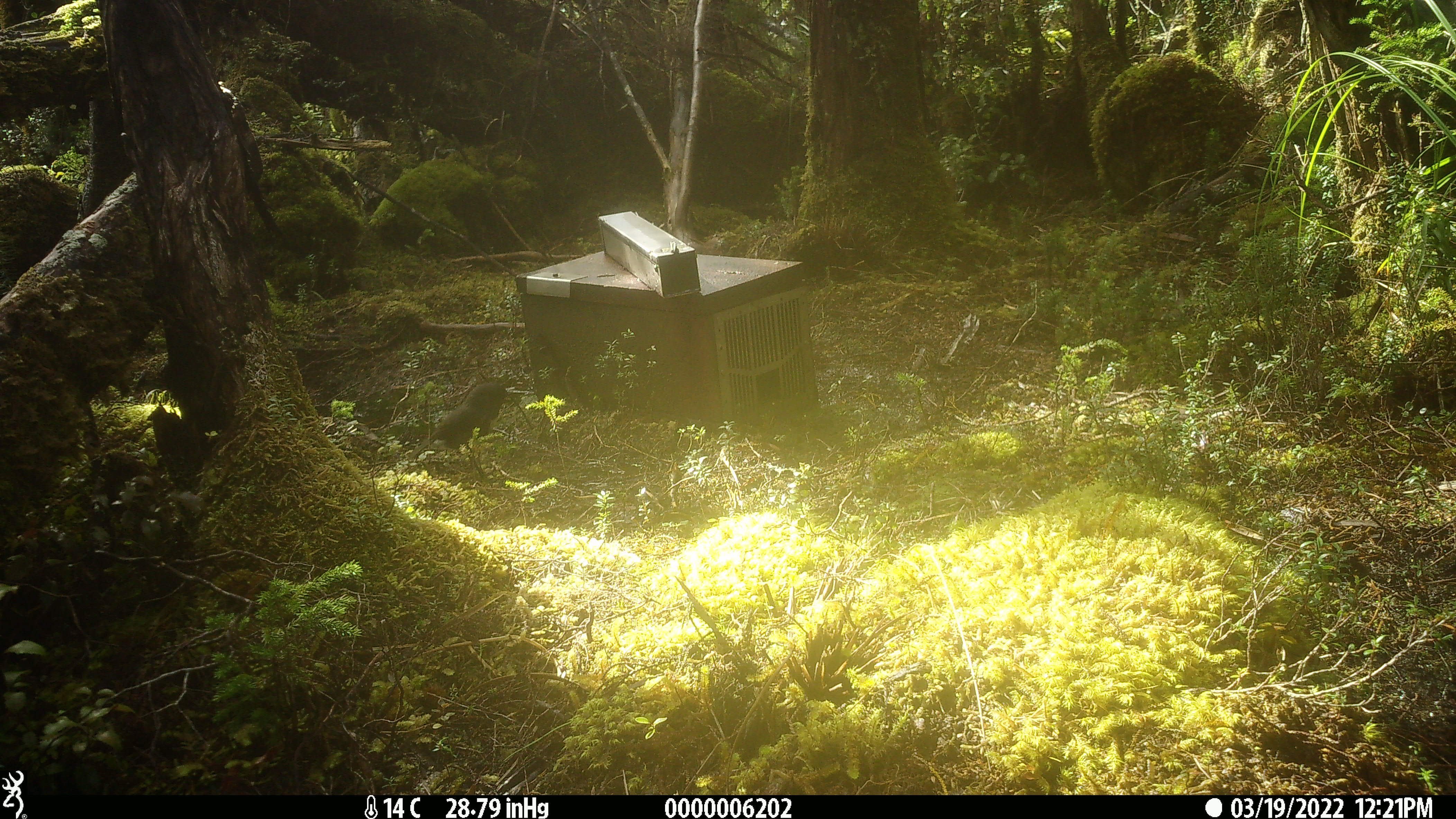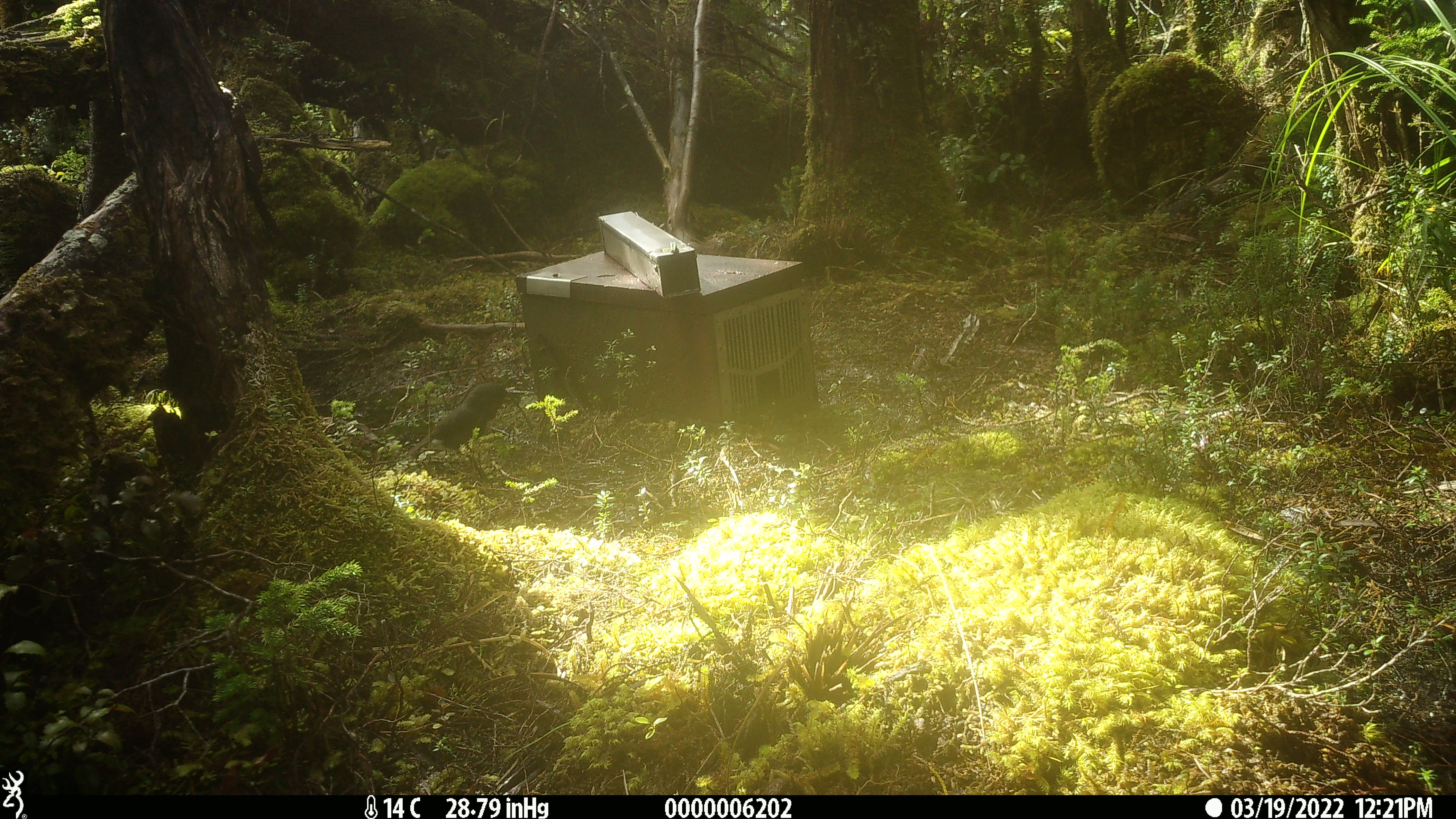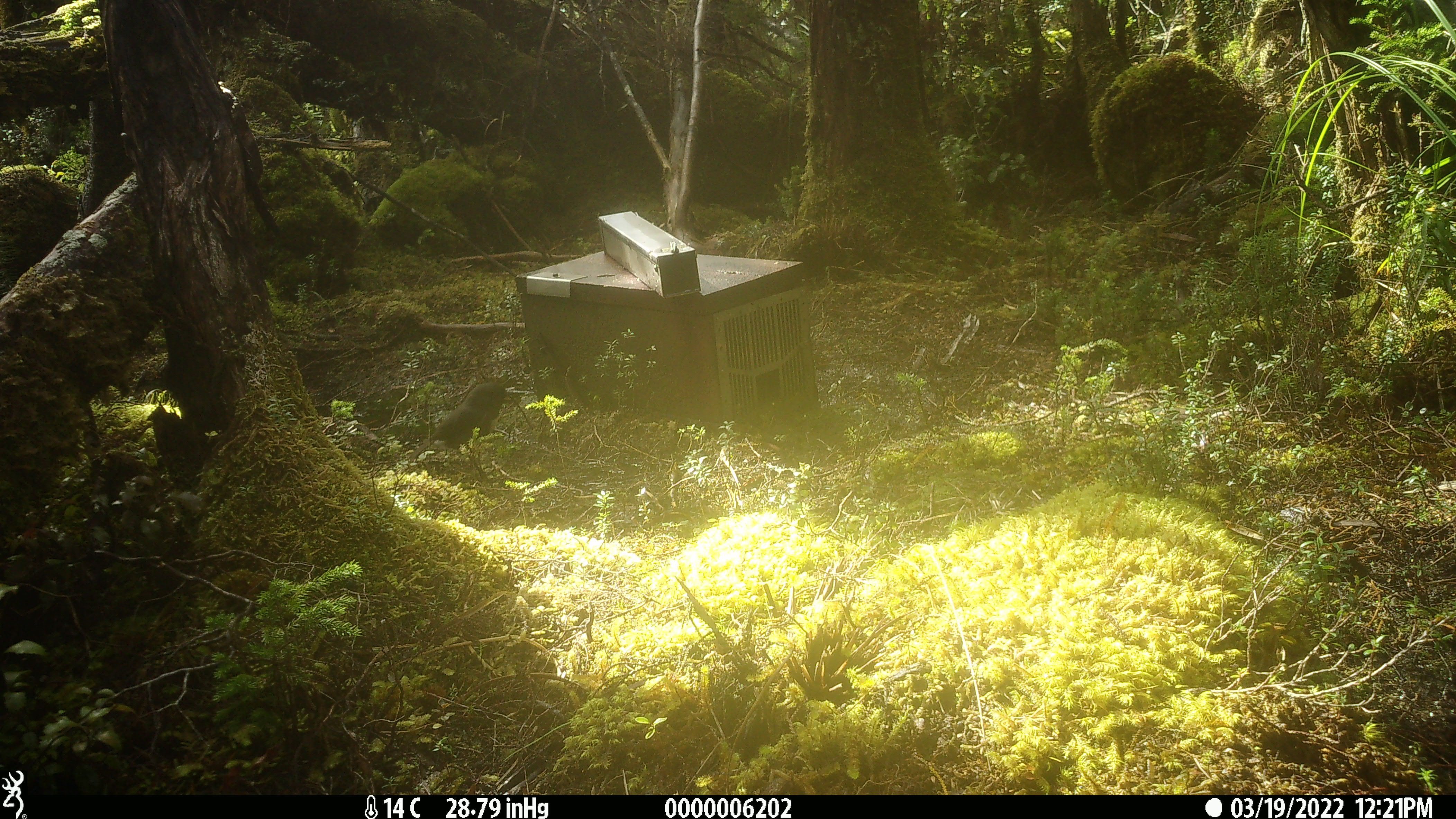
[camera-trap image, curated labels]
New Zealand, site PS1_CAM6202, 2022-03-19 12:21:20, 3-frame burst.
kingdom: Animalia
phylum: Chordata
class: Aves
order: Passeriformes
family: Petroicidae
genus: Petroica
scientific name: Petroica australis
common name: new zealand robin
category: robin